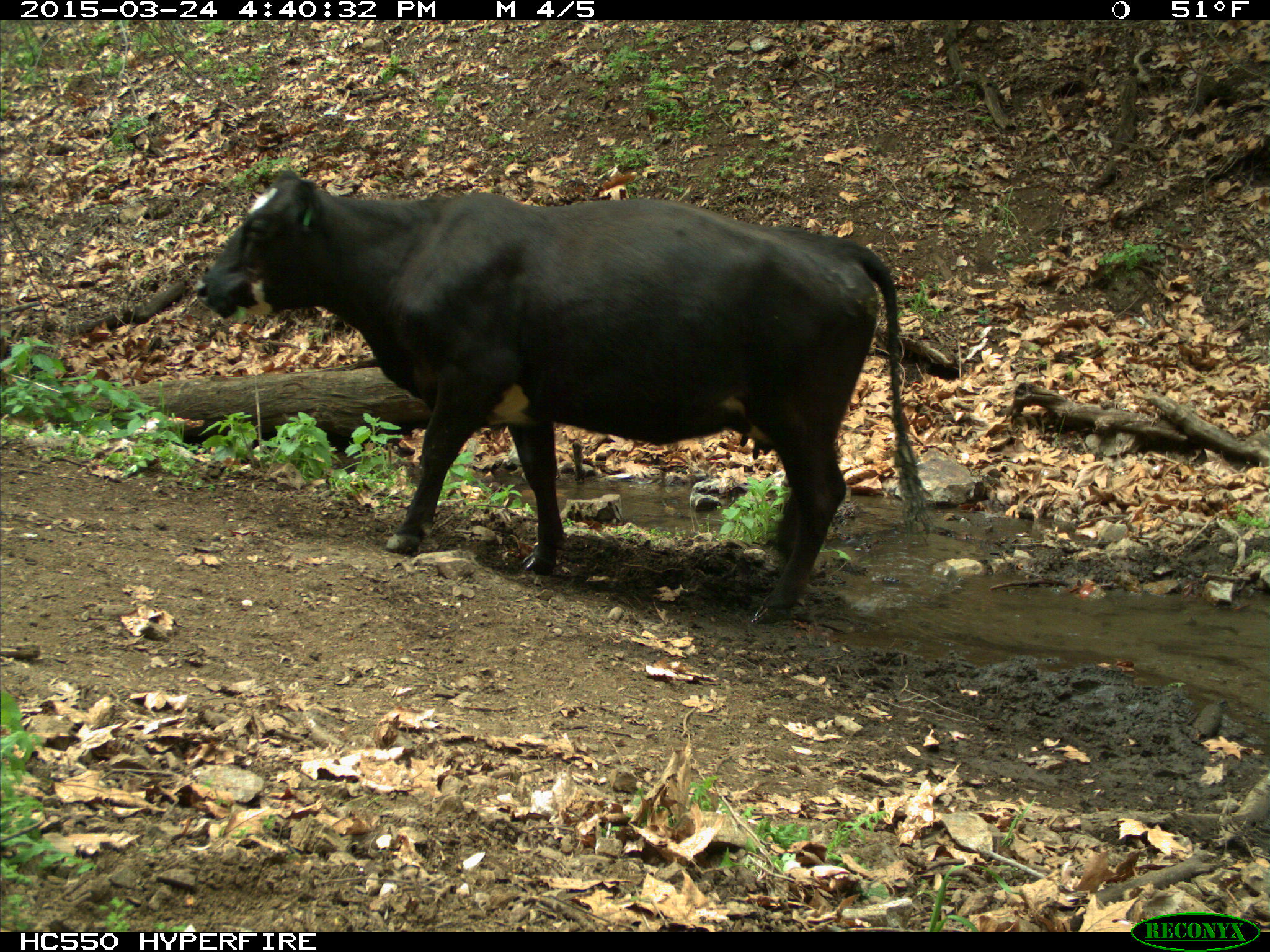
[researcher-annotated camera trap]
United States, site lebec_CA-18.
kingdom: Animalia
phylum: Chordata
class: Mammalia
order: Artiodactyla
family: Bovidae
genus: Bos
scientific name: Bos taurus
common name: domestic cow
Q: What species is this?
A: Bos taurus (domestic cow).